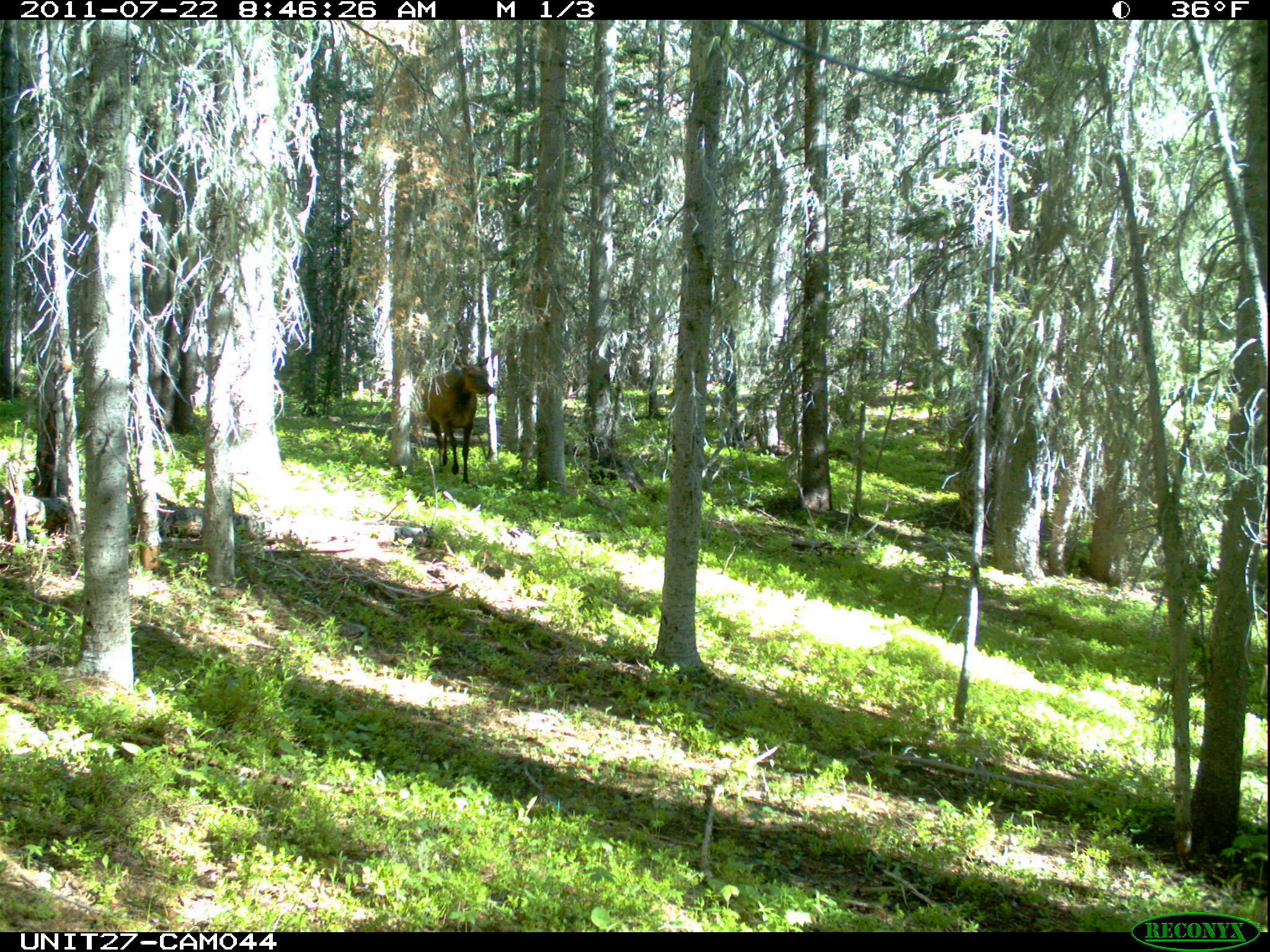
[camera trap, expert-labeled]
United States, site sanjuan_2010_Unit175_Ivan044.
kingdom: Animalia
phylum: Chordata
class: Mammalia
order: Artiodactyla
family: Cervidae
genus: Cervus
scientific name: Cervus elaphus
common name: red deer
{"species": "Cervus elaphus (red deer)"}